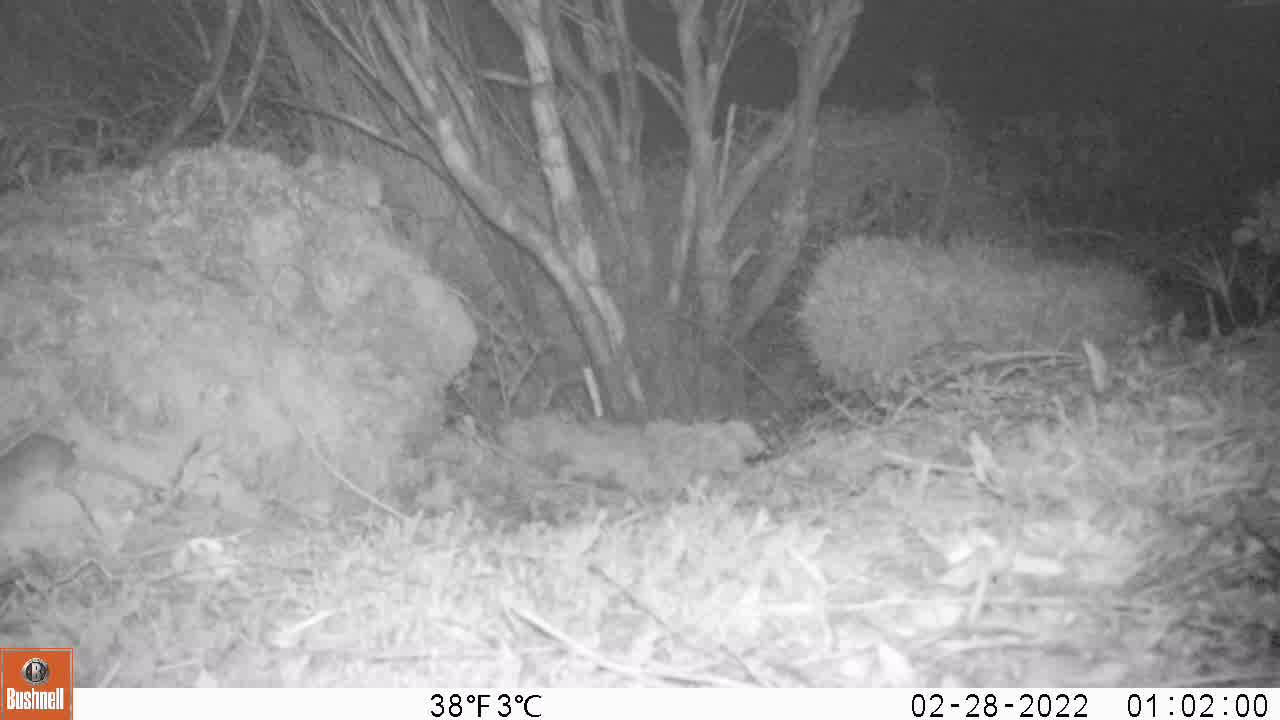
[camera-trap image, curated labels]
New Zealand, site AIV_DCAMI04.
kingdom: Animalia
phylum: Chordata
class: Mammalia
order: Rodentia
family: Muridae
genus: Mus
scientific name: Mus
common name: mouse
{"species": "mouse (Mus)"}